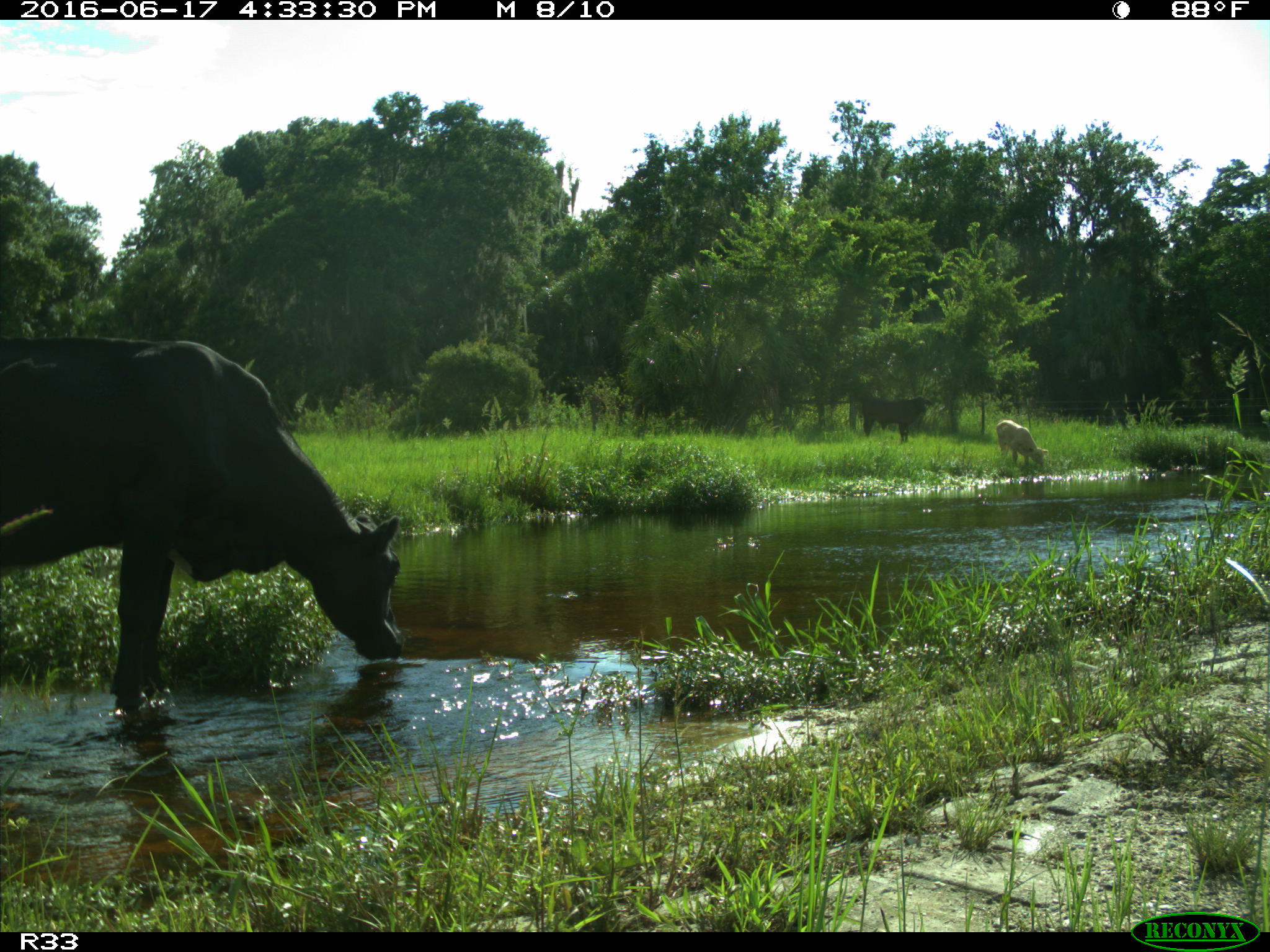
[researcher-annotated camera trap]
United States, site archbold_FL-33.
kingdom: Animalia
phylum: Chordata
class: Mammalia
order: Artiodactyla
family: Bovidae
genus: Bos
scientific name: Bos taurus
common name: domestic cow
Bos taurus (domestic cow).